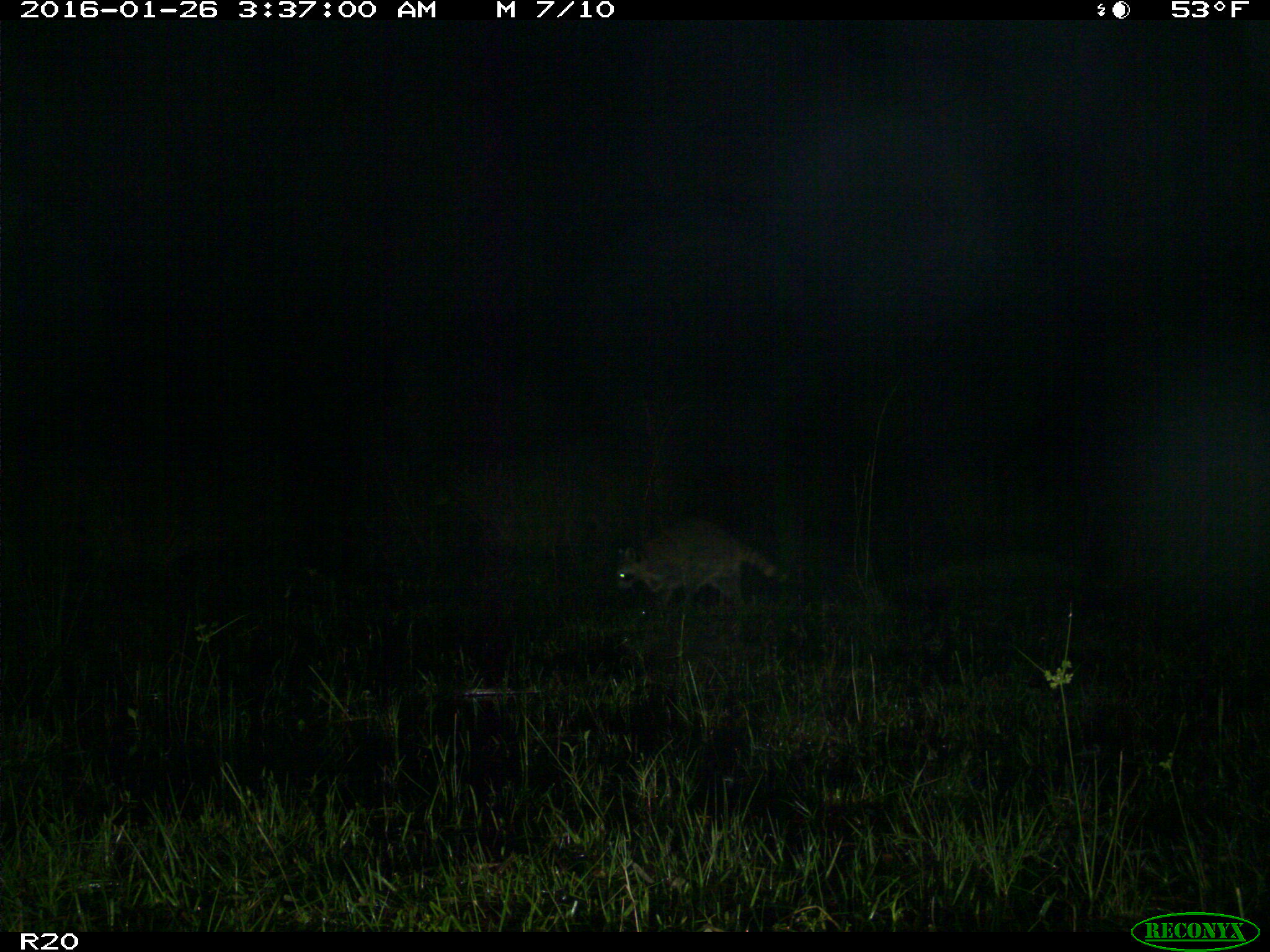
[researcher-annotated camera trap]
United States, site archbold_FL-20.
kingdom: Animalia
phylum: Chordata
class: Mammalia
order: Carnivora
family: Procyonidae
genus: Procyon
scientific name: Procyon lotor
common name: common raccoon